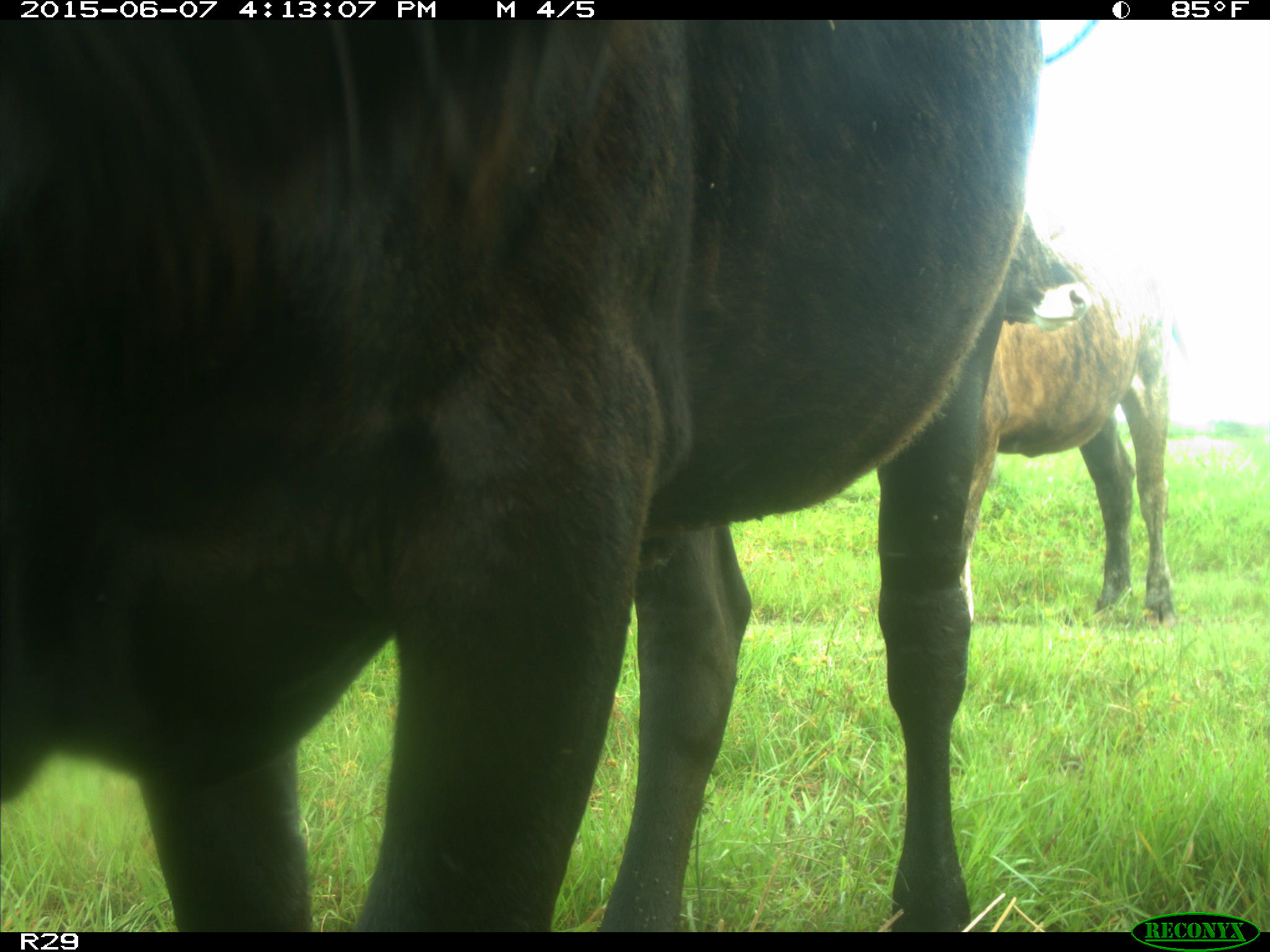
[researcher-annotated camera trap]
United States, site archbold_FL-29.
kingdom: Animalia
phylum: Chordata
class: Mammalia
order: Artiodactyla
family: Bovidae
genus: Bos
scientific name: Bos taurus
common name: domestic cow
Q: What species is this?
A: Bos taurus (domestic cow).